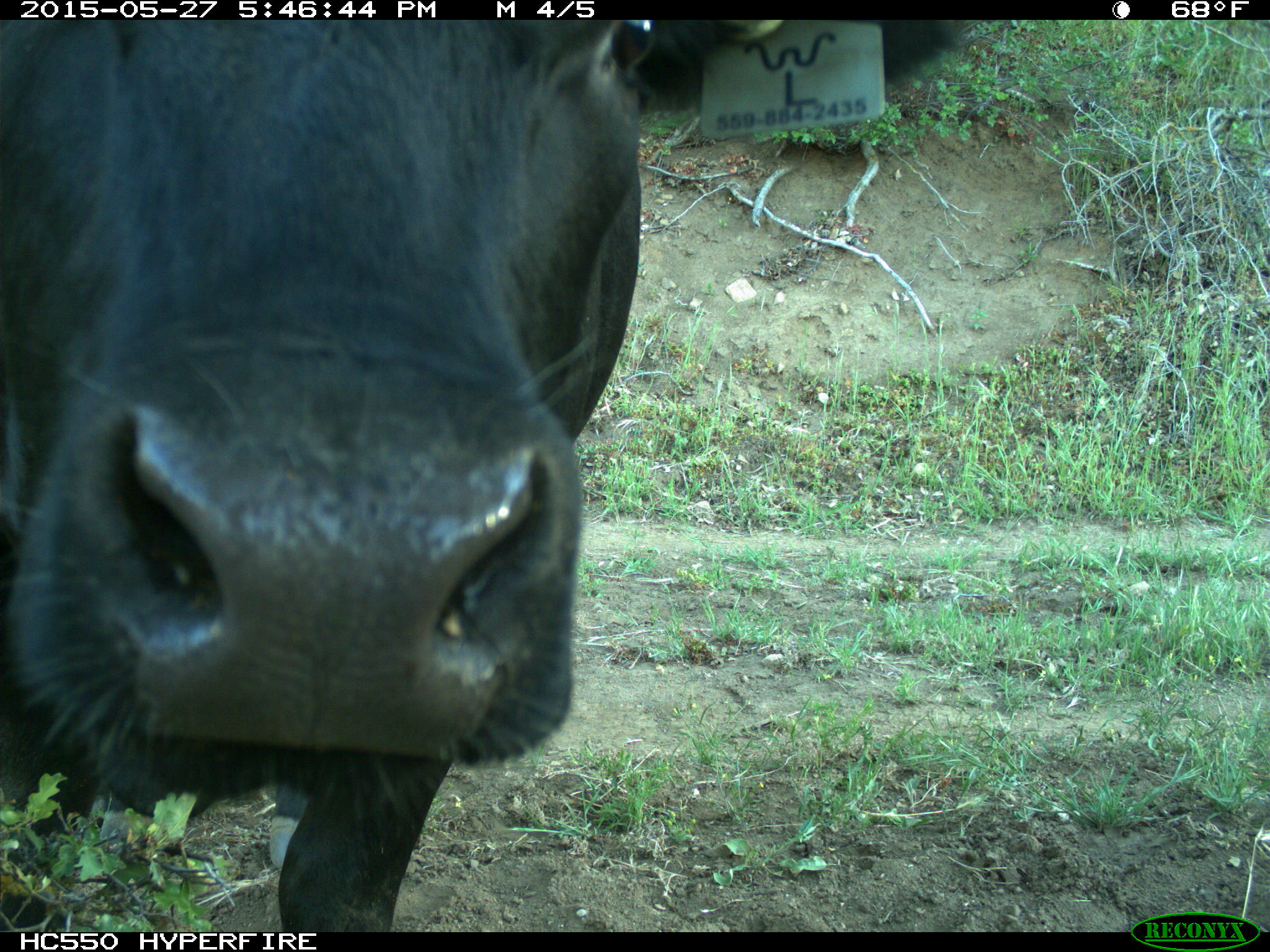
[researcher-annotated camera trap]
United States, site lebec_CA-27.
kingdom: Animalia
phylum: Chordata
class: Mammalia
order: Artiodactyla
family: Bovidae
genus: Bos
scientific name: Bos taurus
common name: domestic cow